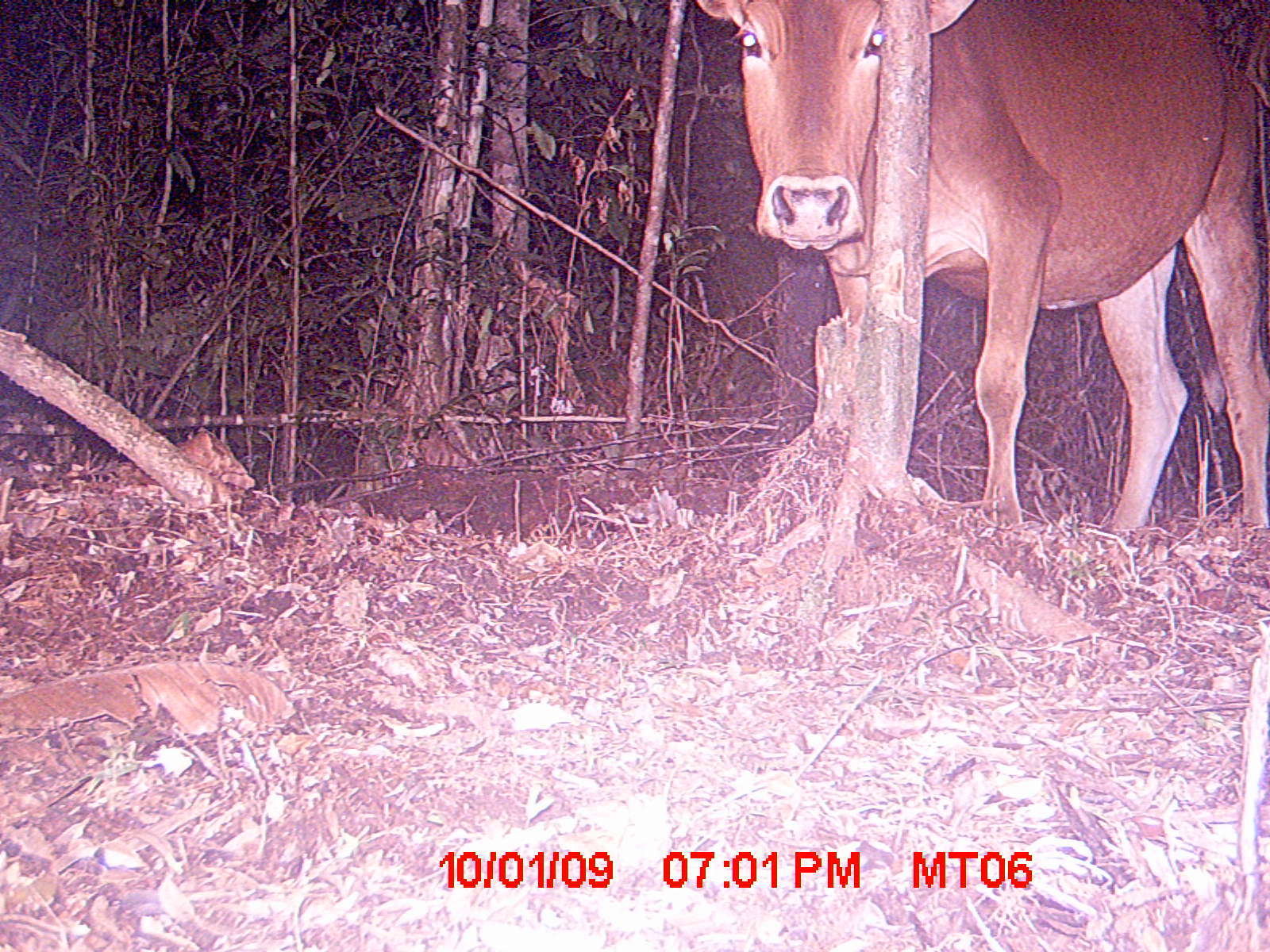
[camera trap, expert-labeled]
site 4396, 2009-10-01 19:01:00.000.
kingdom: Animalia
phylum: Chordata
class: Mammalia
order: Artiodactyla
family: Bovidae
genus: Bos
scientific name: Bos taurus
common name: domestic cattle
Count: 3.